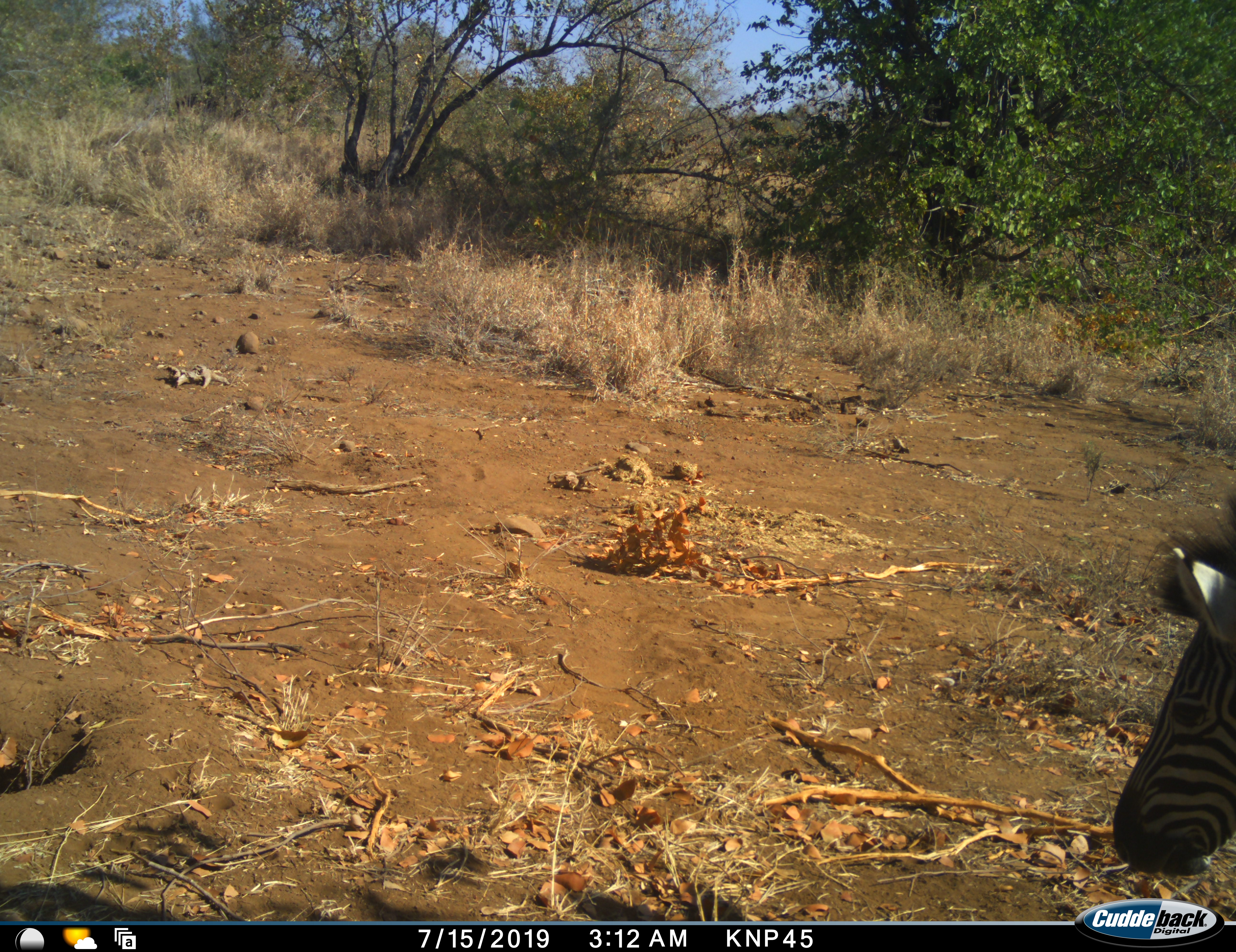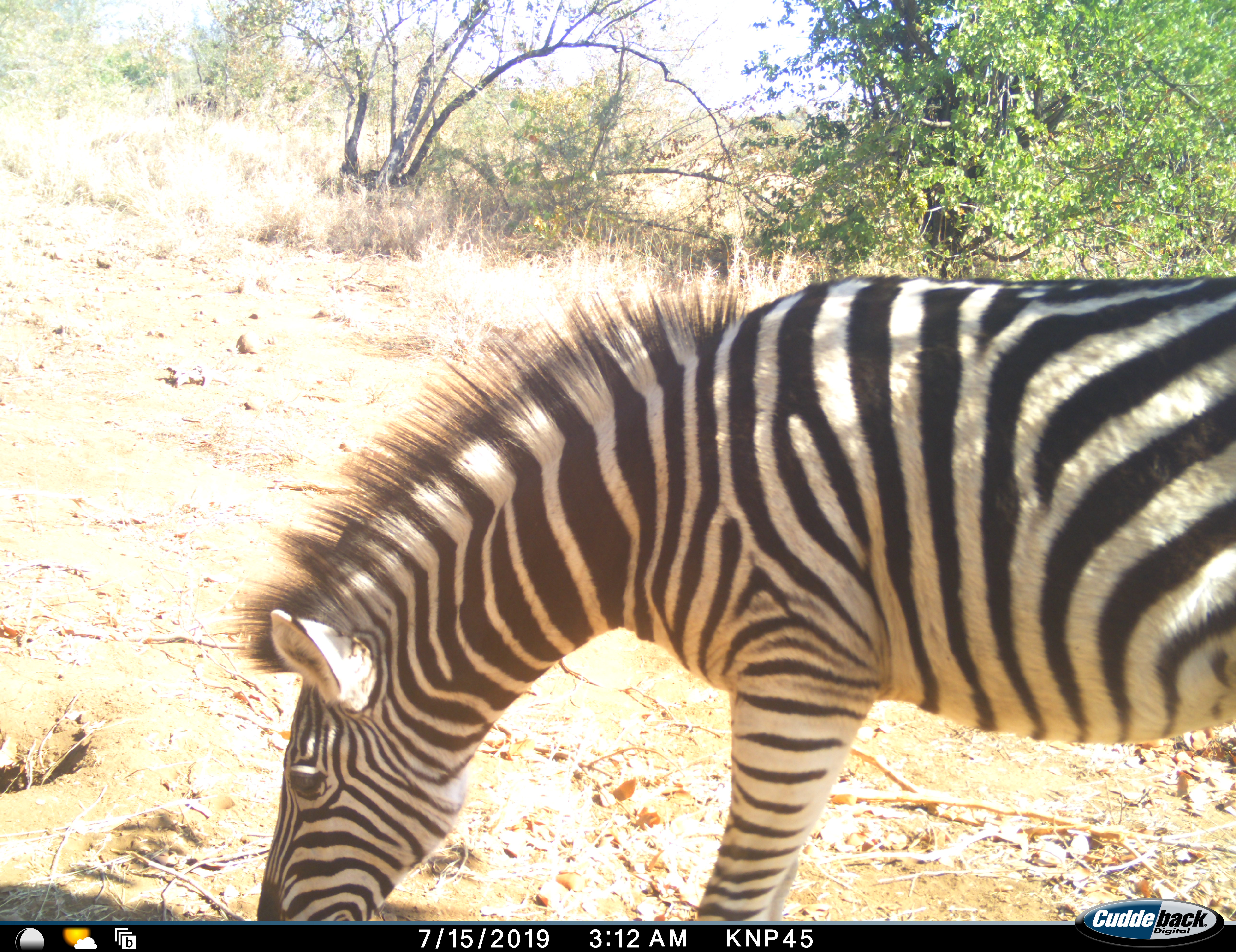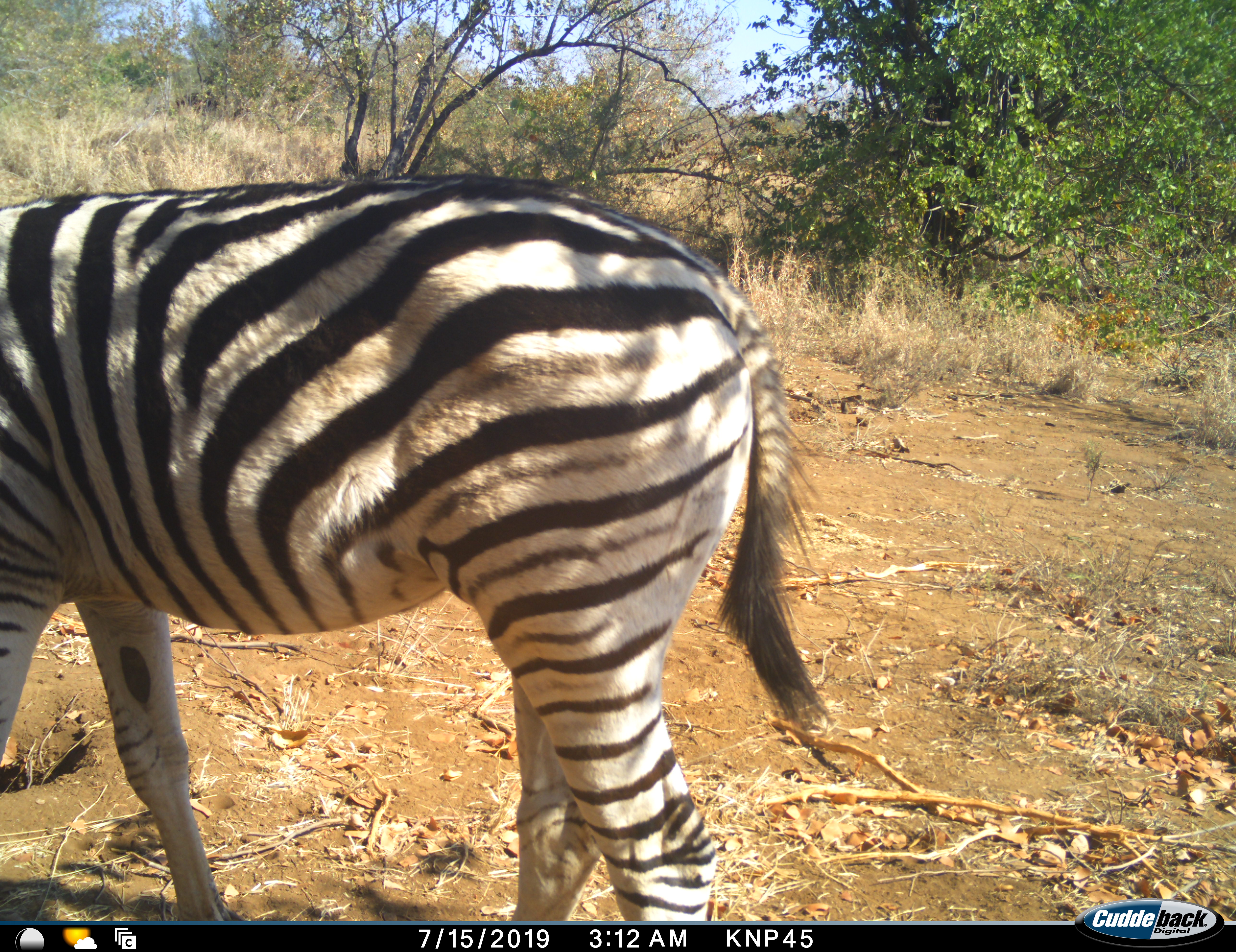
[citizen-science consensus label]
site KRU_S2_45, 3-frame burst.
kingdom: Animalia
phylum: Chordata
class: Mammalia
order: Perissodactyla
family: Equidae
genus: Equus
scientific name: Equus quagga burchellii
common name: burchell's zebra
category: zebraburchells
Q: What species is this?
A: Zebraburchells (burchell's zebra) (Equus quagga burchellii).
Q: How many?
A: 1.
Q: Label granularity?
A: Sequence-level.